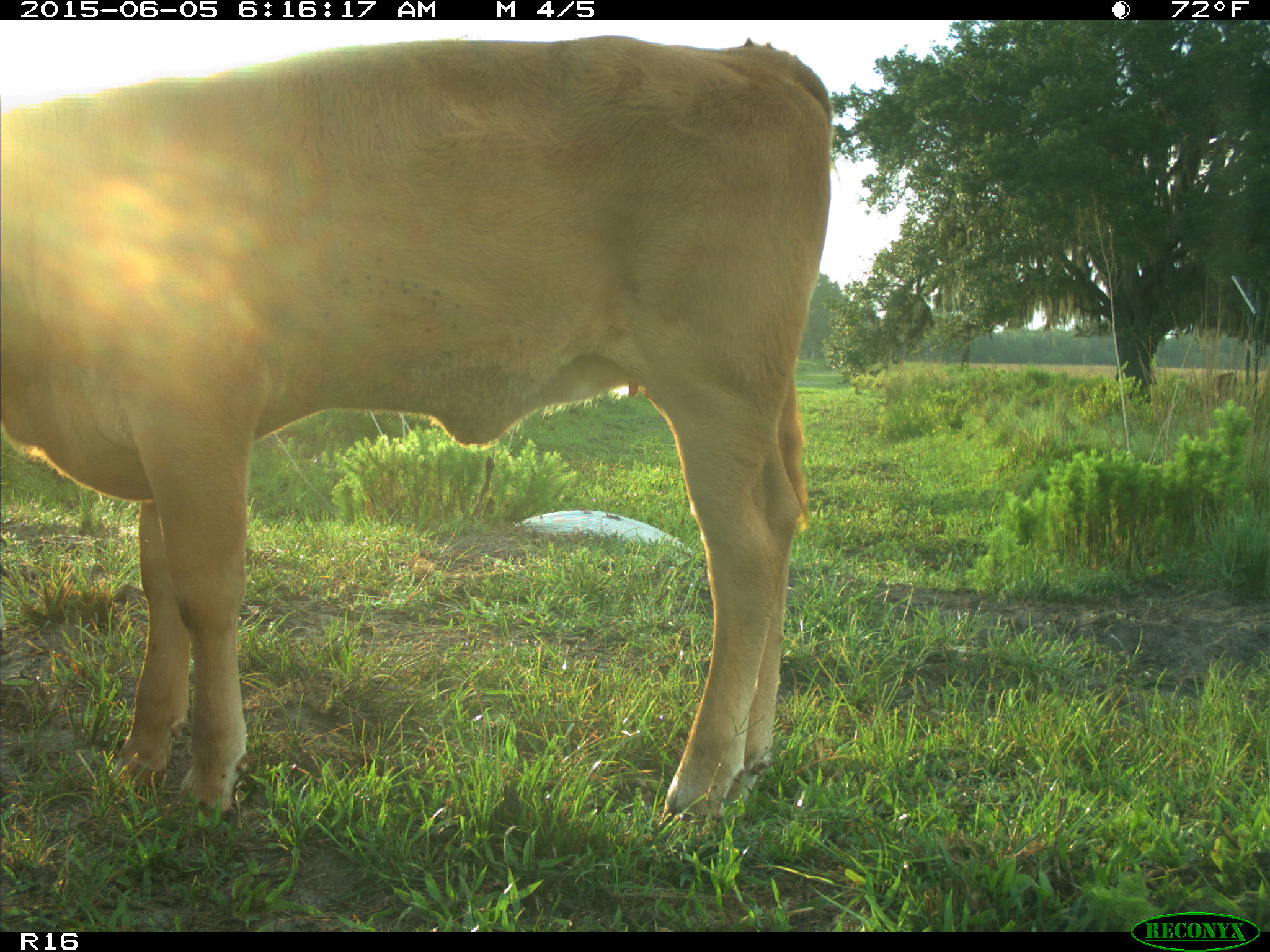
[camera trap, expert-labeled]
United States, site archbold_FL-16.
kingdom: Animalia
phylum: Chordata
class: Mammalia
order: Artiodactyla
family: Bovidae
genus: Bos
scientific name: Bos taurus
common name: domestic cow